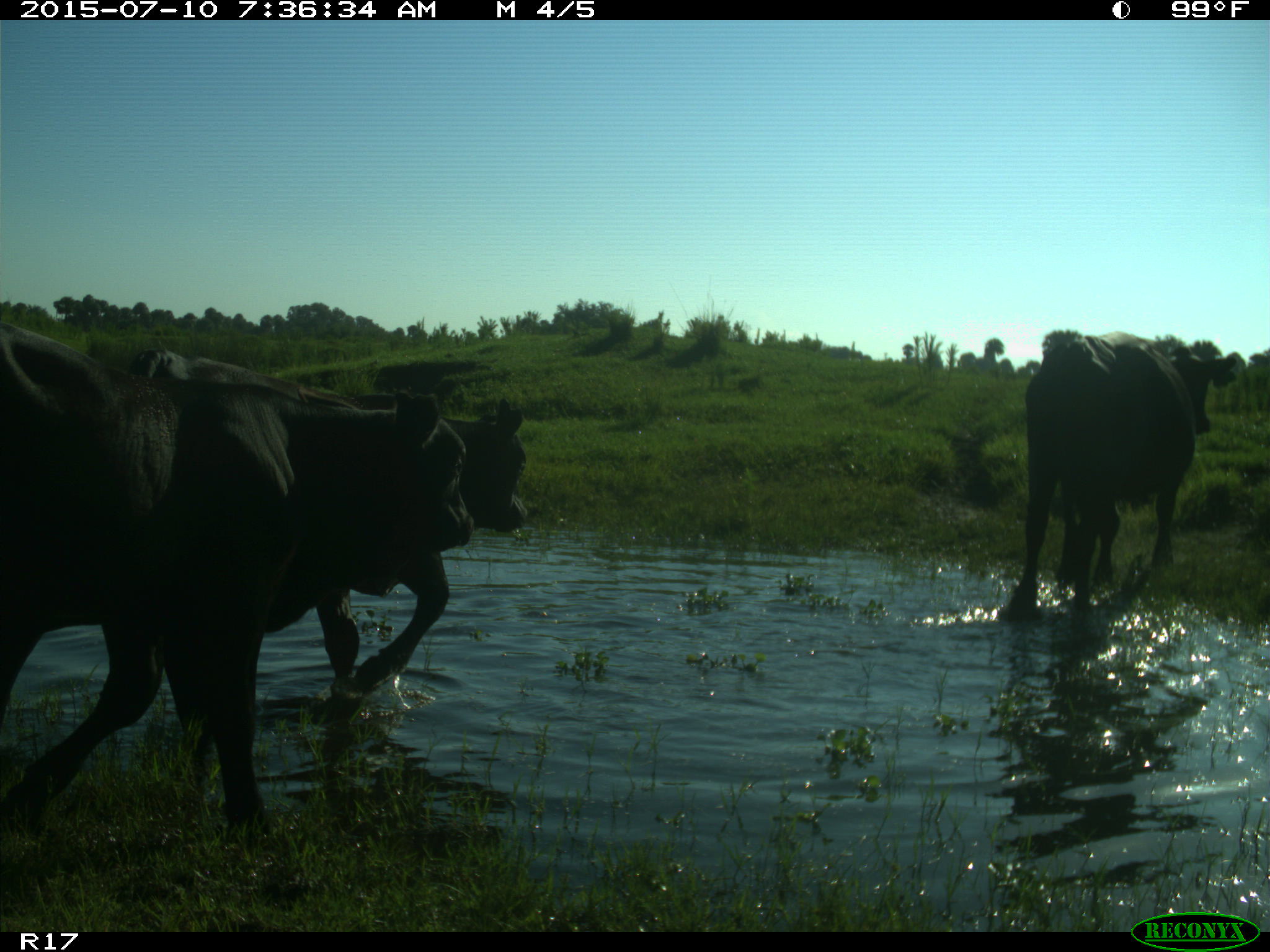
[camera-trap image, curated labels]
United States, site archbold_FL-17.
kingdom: Animalia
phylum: Chordata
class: Mammalia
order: Artiodactyla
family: Bovidae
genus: Bos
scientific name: Bos taurus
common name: domestic cow